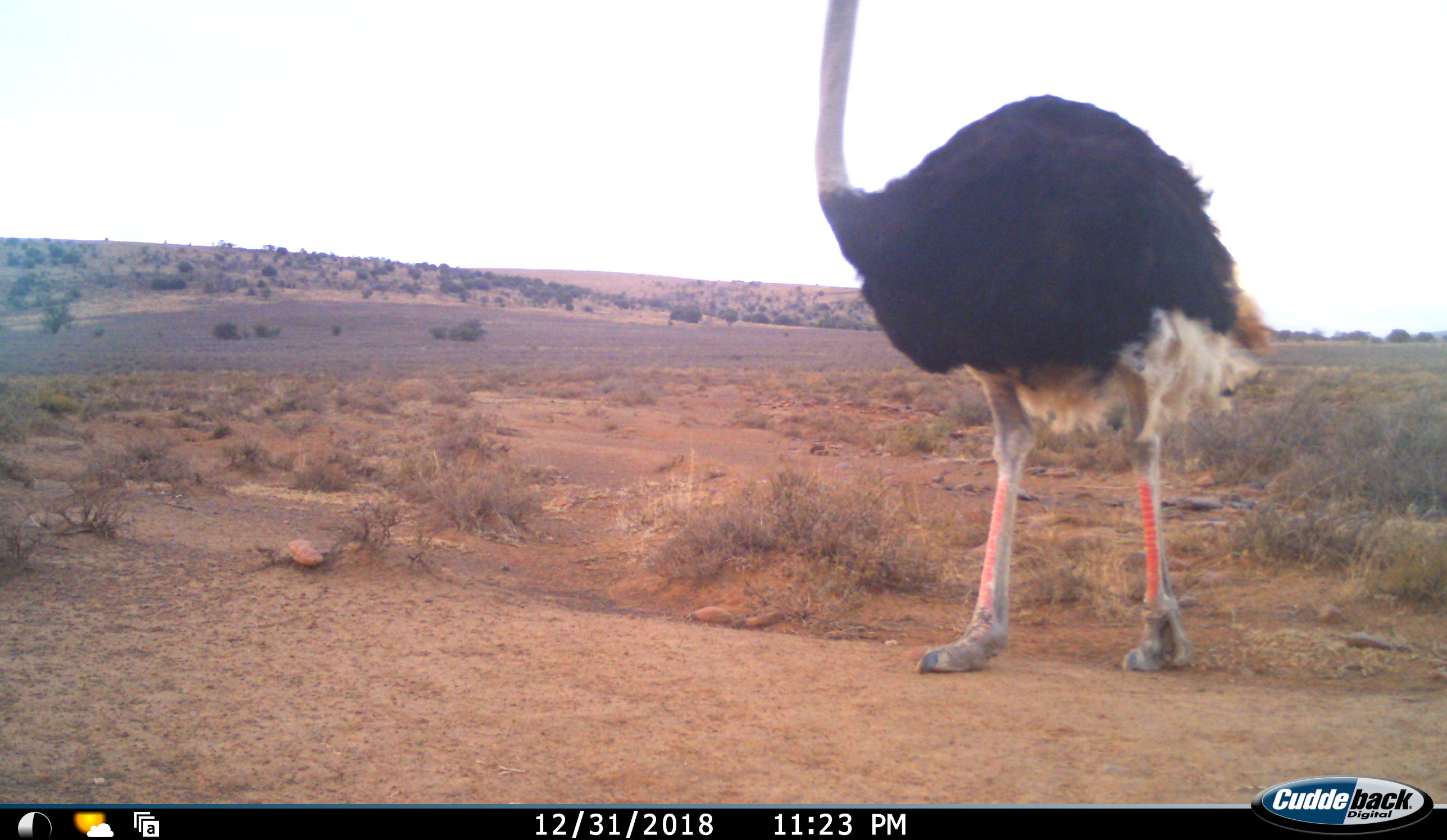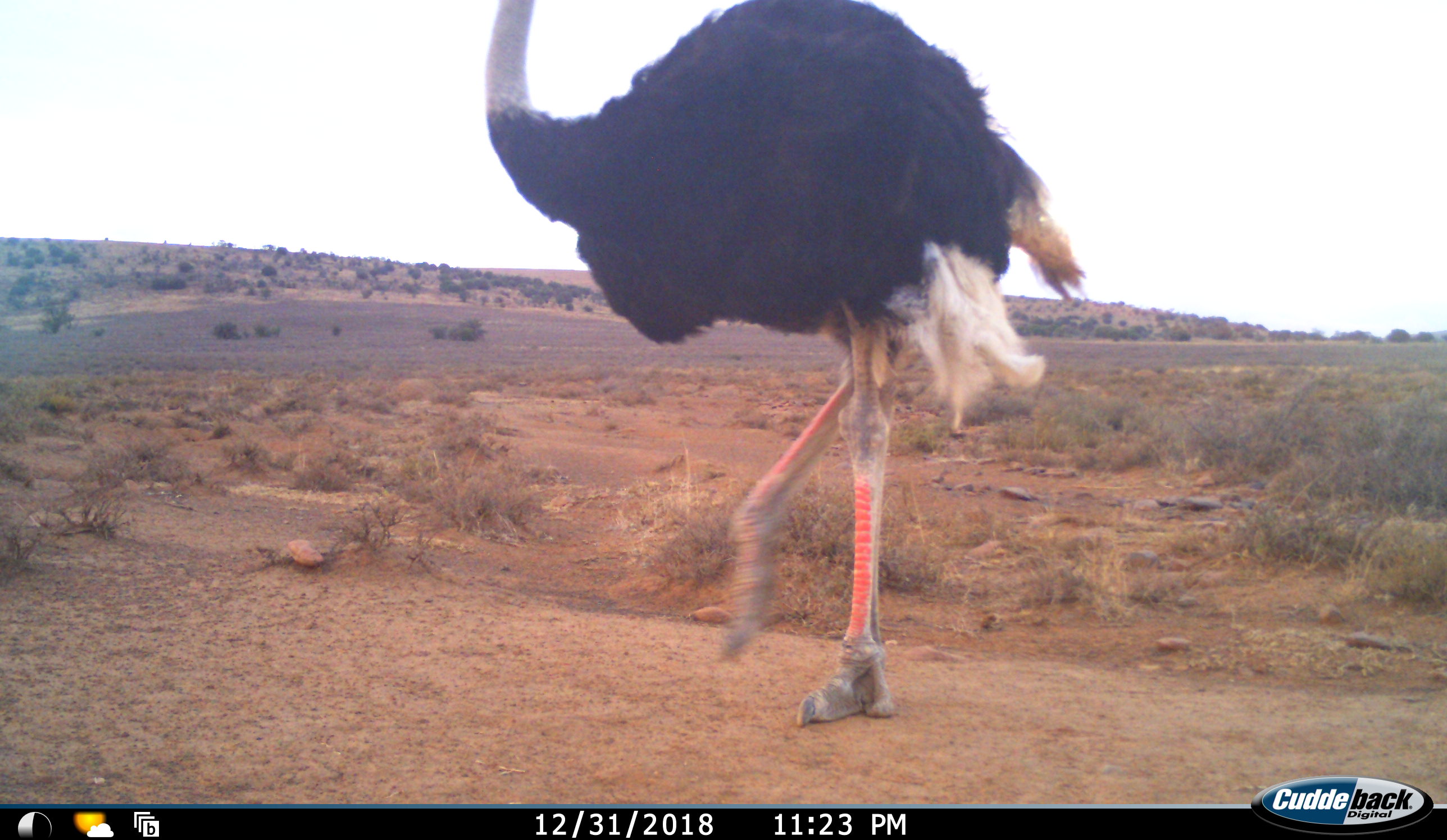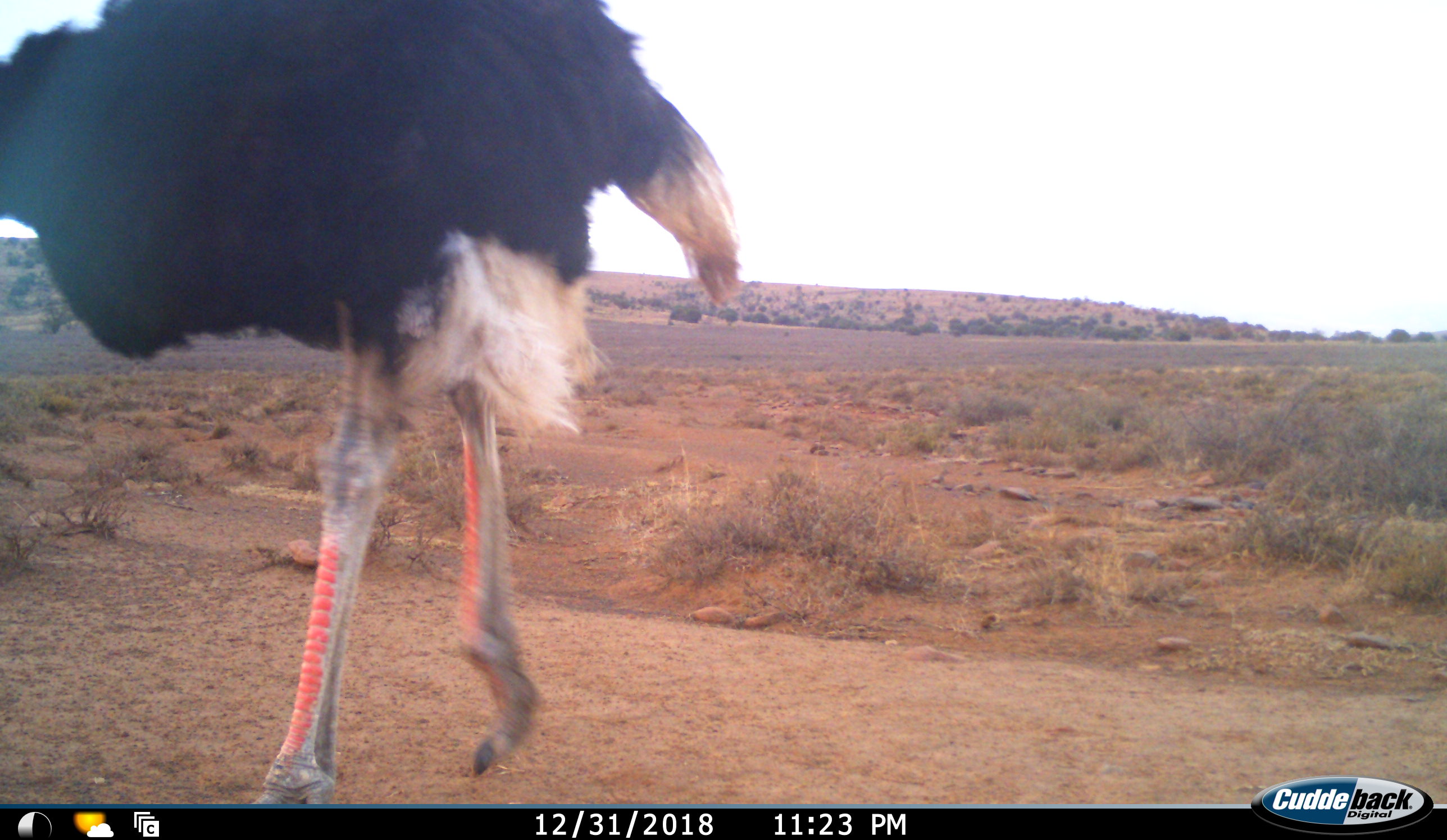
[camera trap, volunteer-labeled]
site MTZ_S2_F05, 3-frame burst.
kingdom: Animalia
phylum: Chordata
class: Aves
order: Struthioniformes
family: Struthionidae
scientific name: Struthionidae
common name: ostrich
Ostrich (Struthionidae), count 1. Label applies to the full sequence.